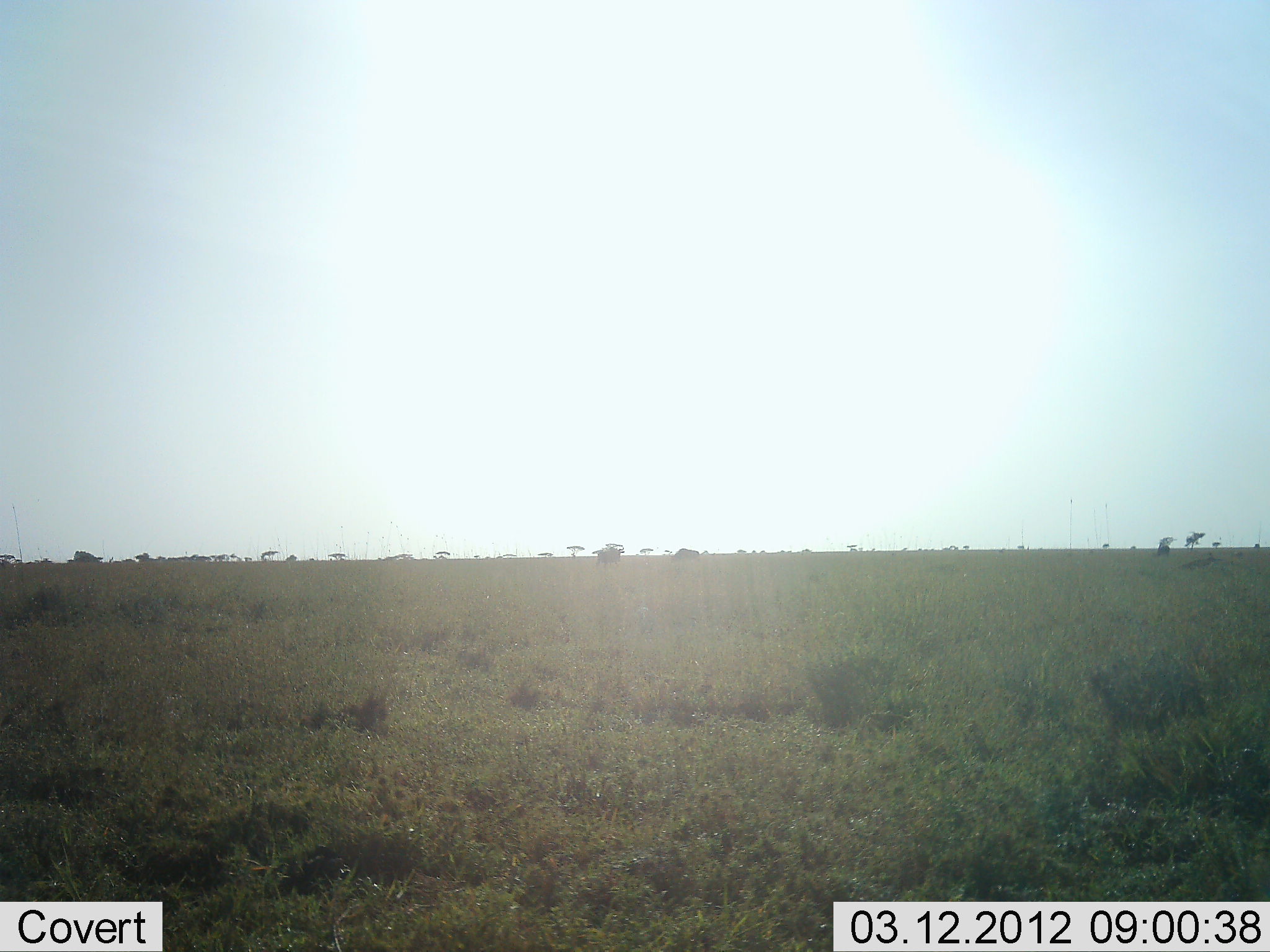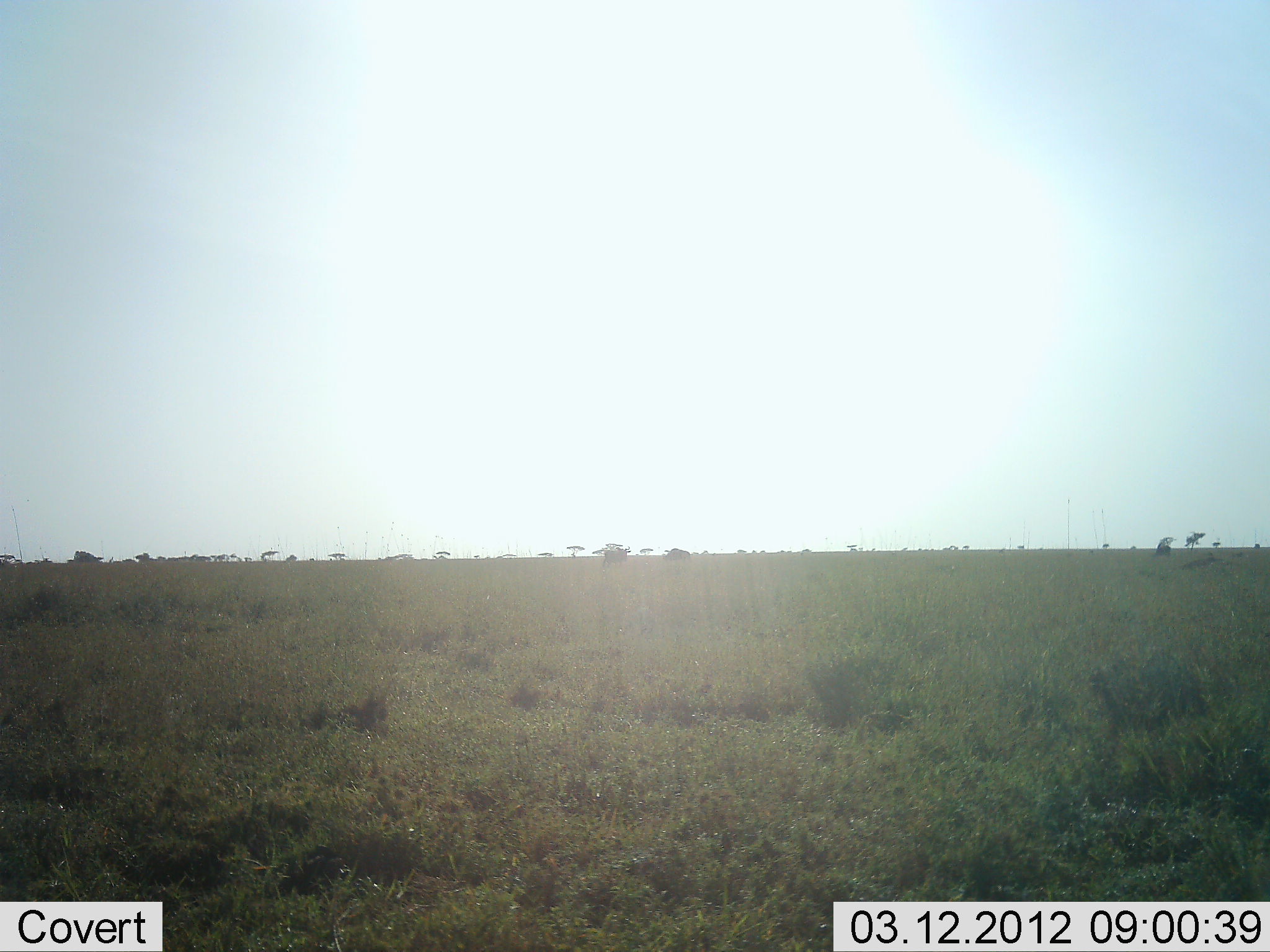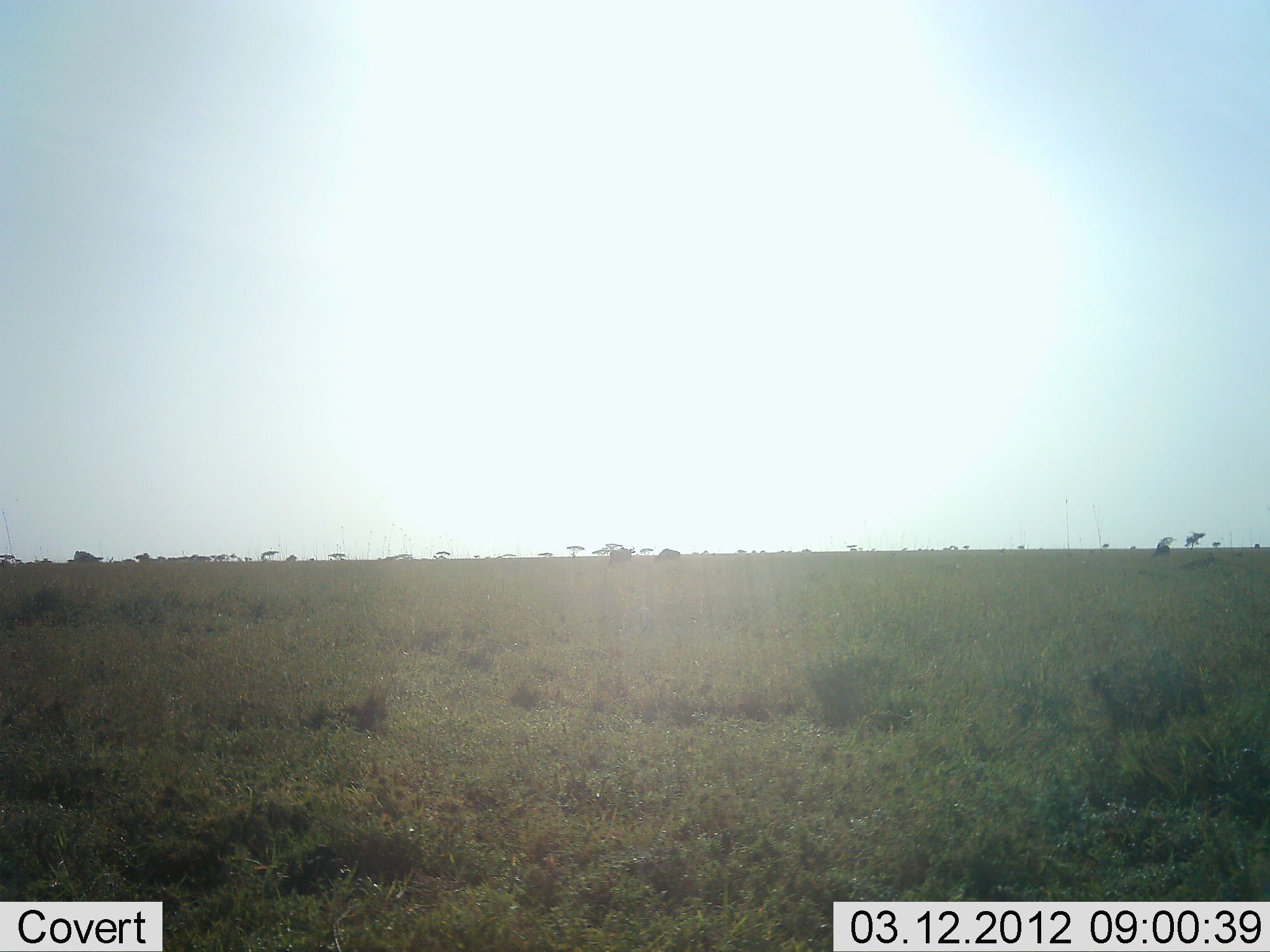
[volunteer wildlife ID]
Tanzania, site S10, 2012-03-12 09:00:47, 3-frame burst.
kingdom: Animalia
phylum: Chordata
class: Mammalia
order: Artiodactyla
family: Bovidae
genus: Connochaetes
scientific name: Connochaetes taurinus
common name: blue wildebeest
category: wildebeest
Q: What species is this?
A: Wildebeest (blue wildebeest) (Connochaetes taurinus).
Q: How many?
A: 2.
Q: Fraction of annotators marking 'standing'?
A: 13%.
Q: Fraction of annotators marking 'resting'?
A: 0%.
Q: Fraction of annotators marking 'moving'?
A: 93%.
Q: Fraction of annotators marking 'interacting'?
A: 7%.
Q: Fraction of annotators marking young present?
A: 0%.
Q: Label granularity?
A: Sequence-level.